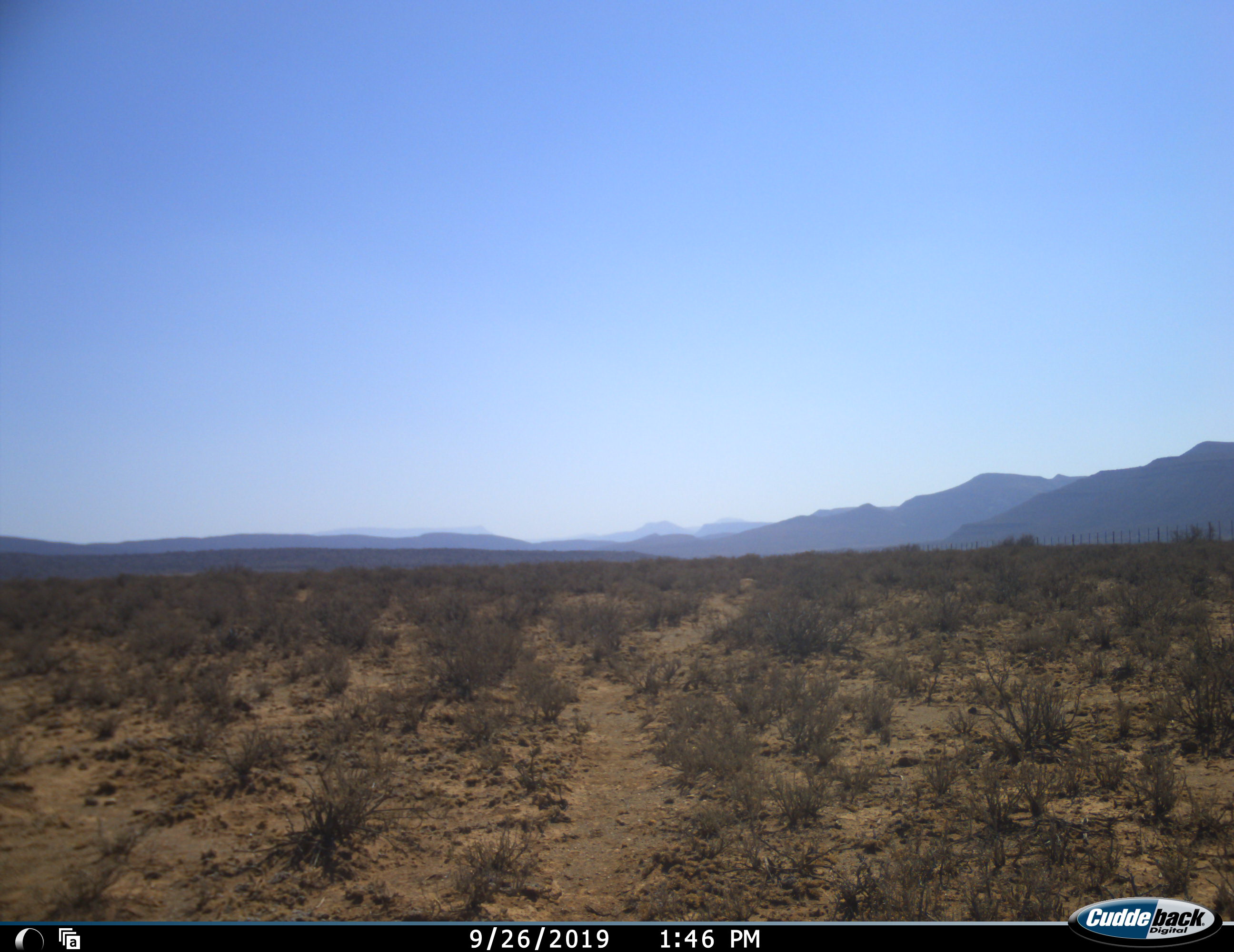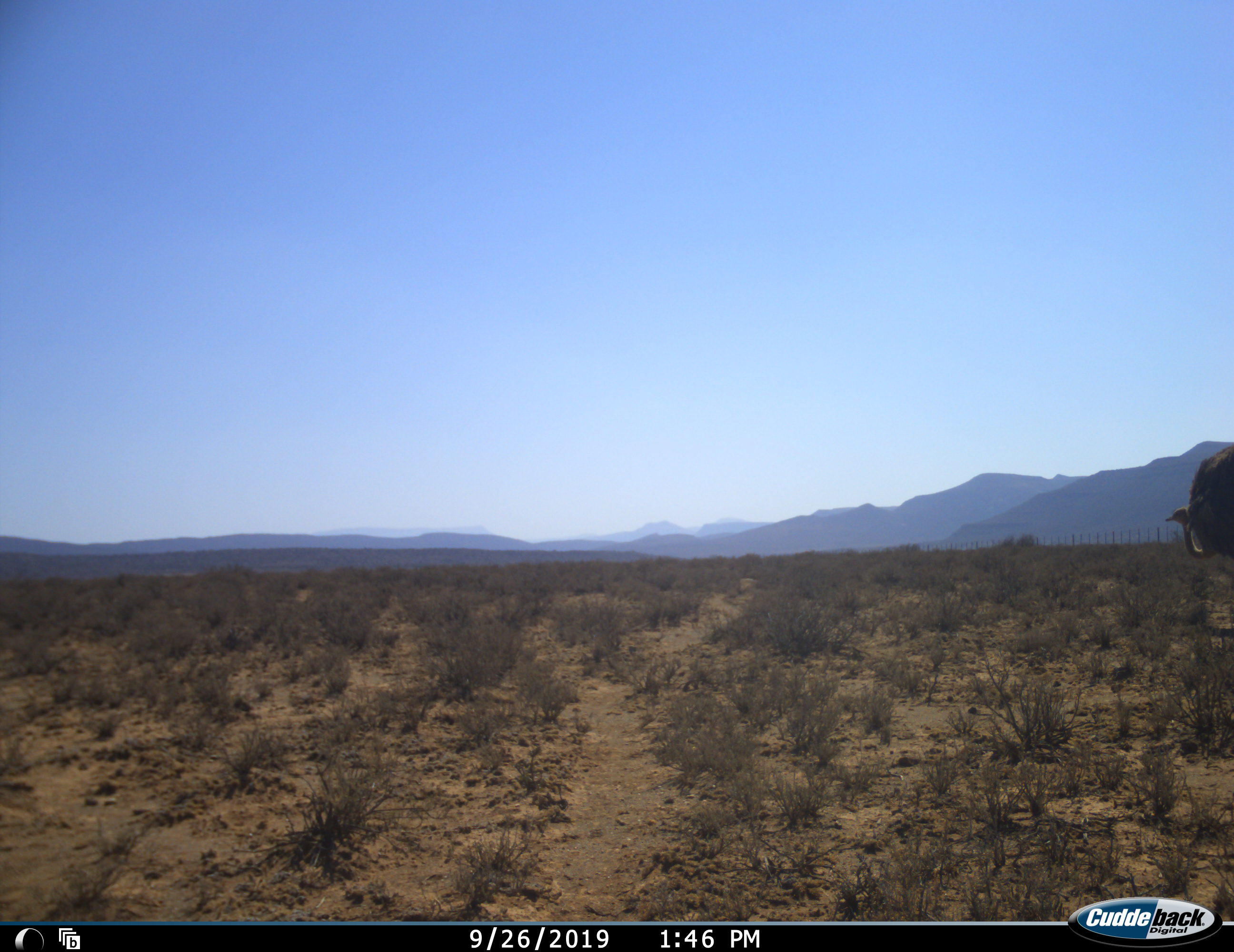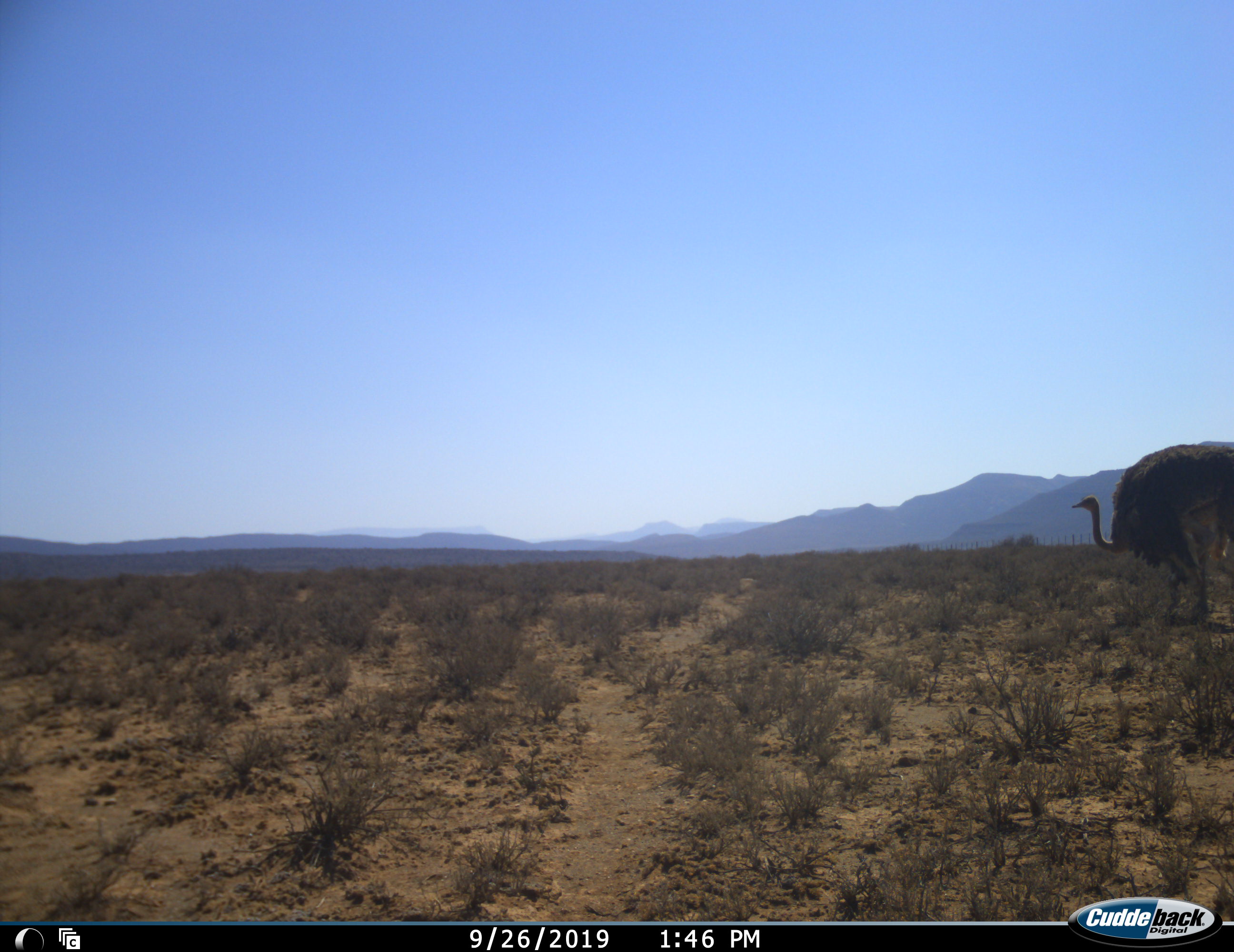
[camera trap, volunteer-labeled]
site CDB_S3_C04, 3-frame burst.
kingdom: Animalia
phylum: Chordata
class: Aves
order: Struthioniformes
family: Struthionidae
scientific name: Struthionidae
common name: ostrich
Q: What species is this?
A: Ostrich (Struthionidae).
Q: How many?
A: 1.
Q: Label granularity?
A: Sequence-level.